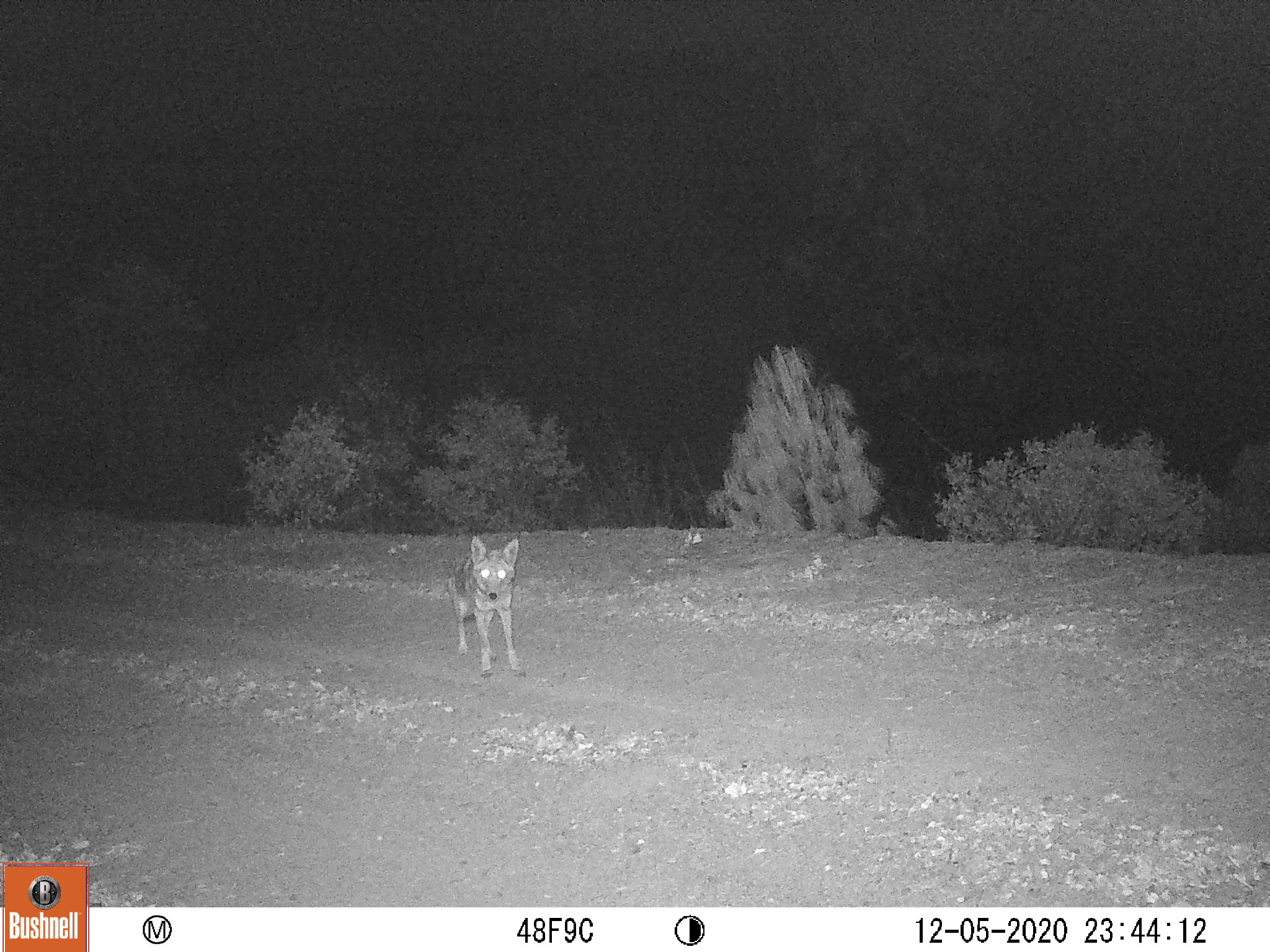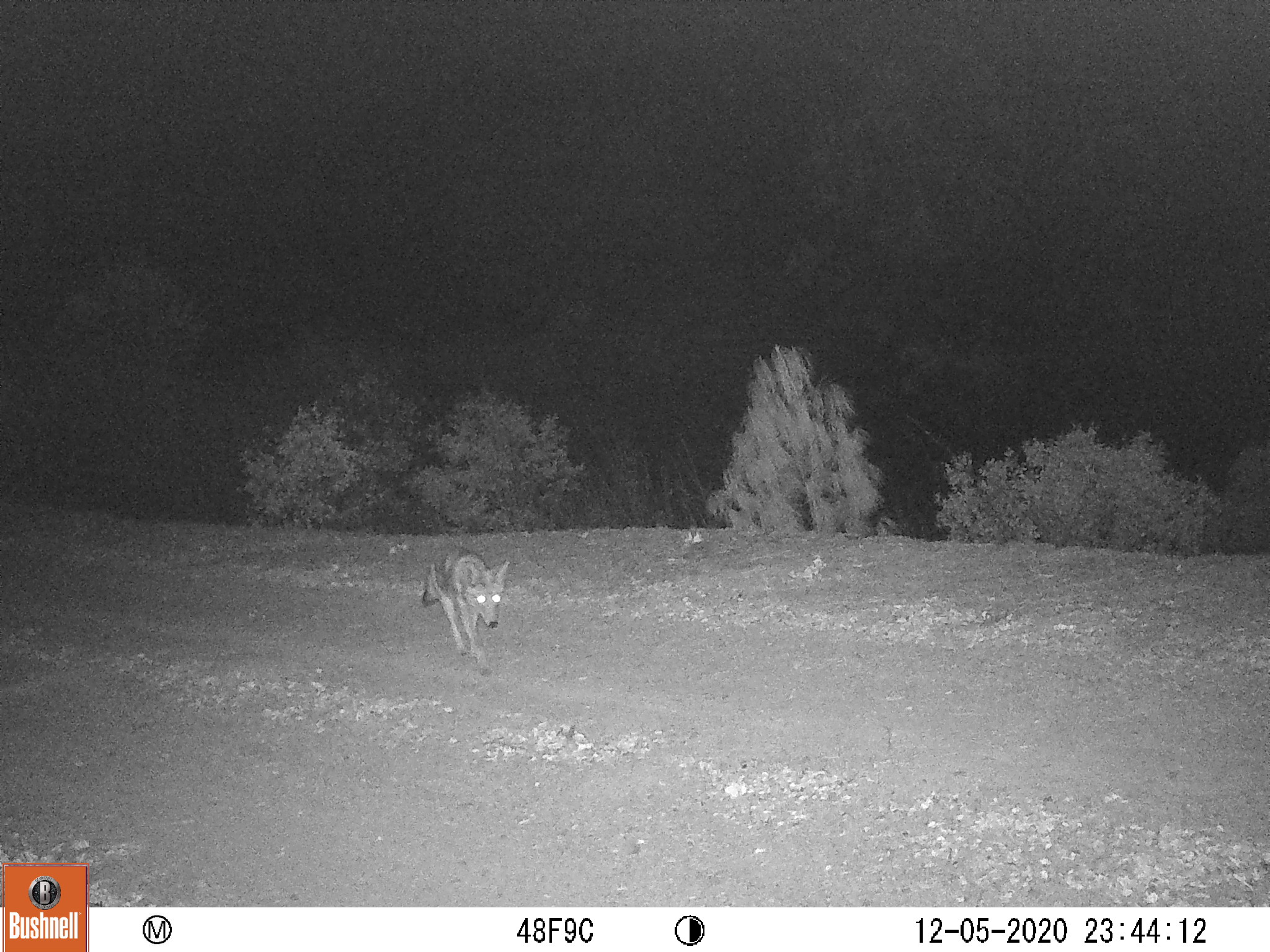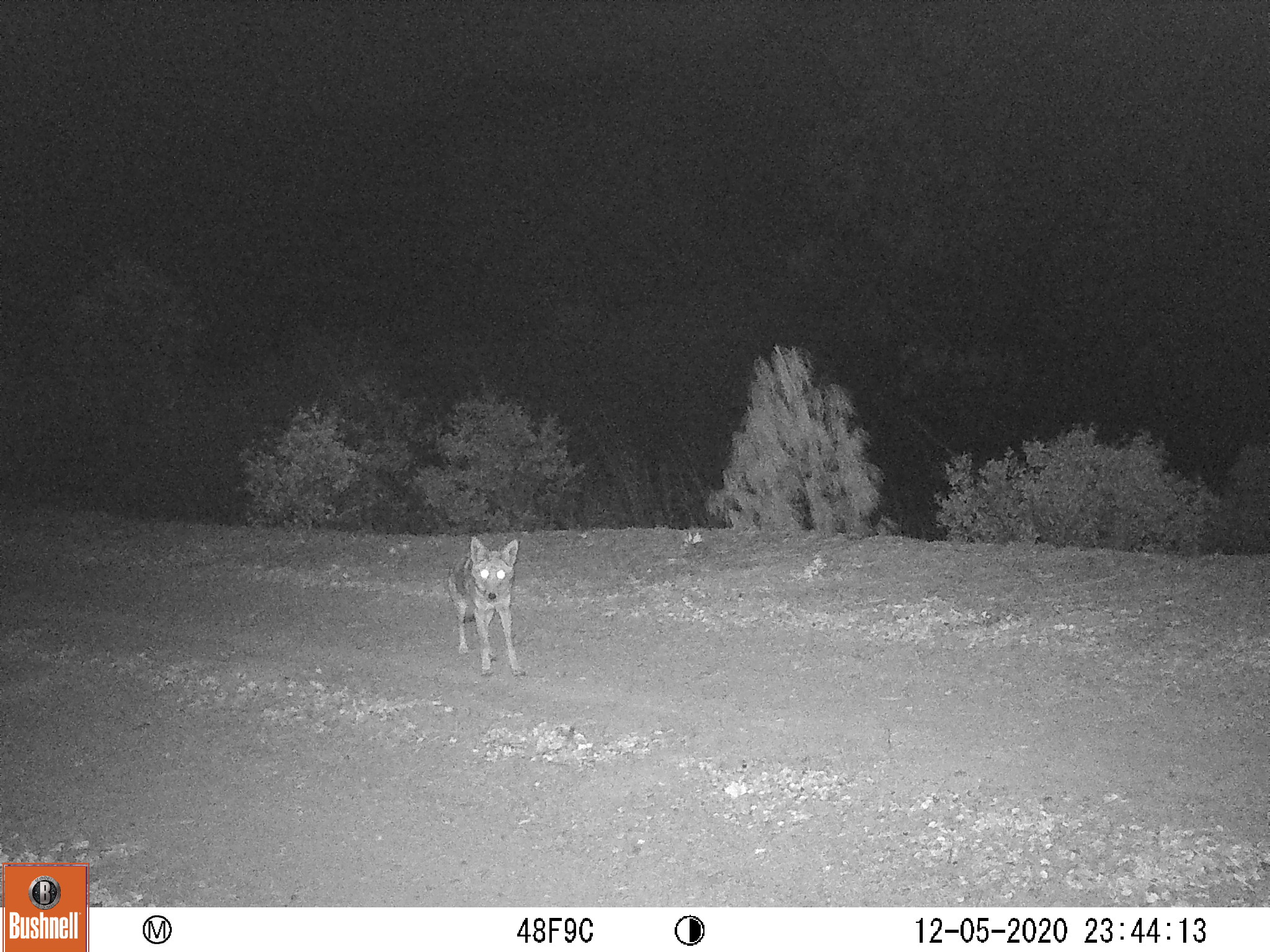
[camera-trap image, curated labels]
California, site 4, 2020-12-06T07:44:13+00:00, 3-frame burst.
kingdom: Animalia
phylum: Chordata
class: Mammalia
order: Carnivora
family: Canidae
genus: Canis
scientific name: Canis latrans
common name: coyote